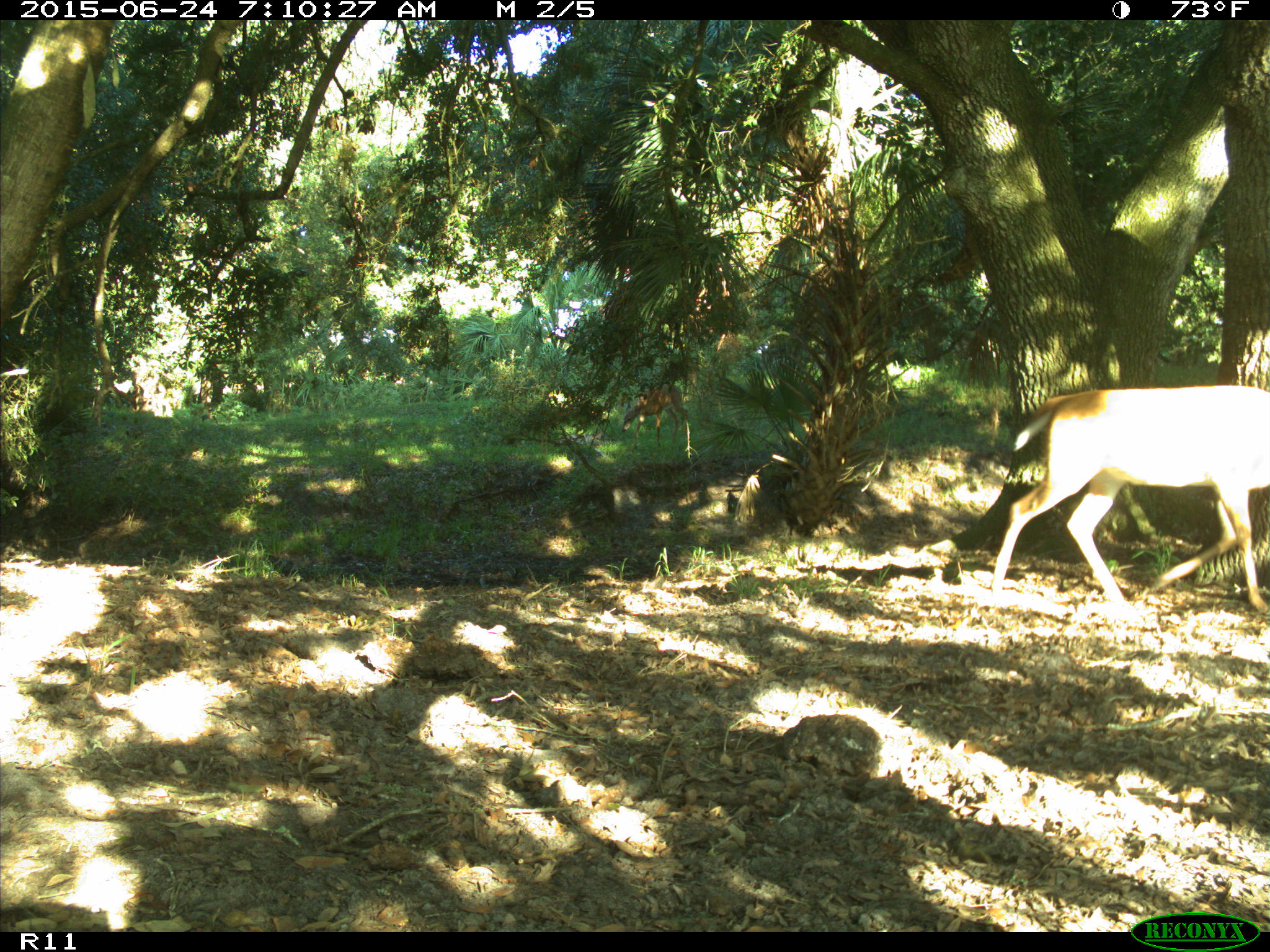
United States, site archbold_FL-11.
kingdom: Animalia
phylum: Chordata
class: Mammalia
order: Artiodactyla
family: Cervidae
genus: Odocoileus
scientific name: Odocoileus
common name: deer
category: unidentified deer